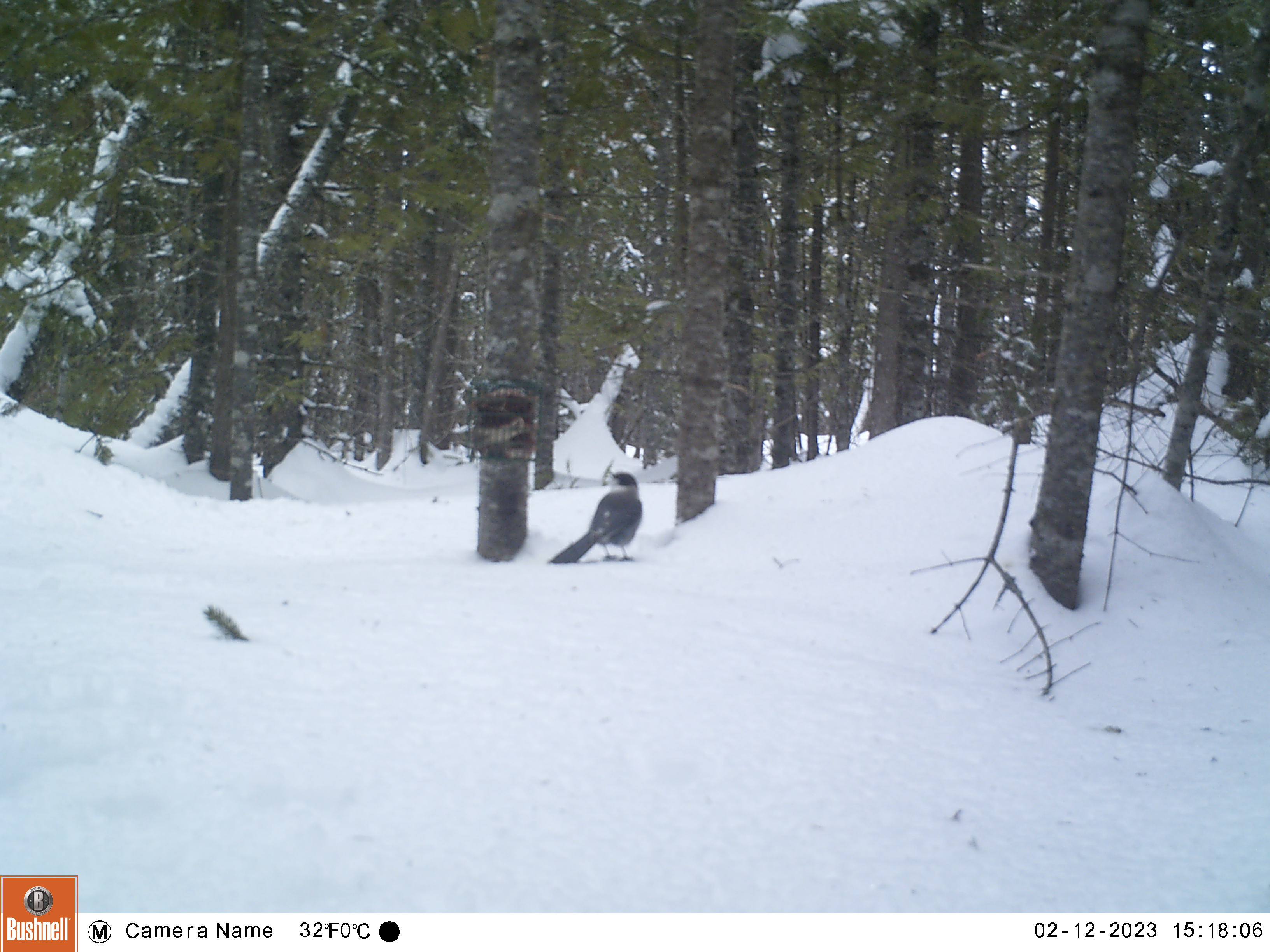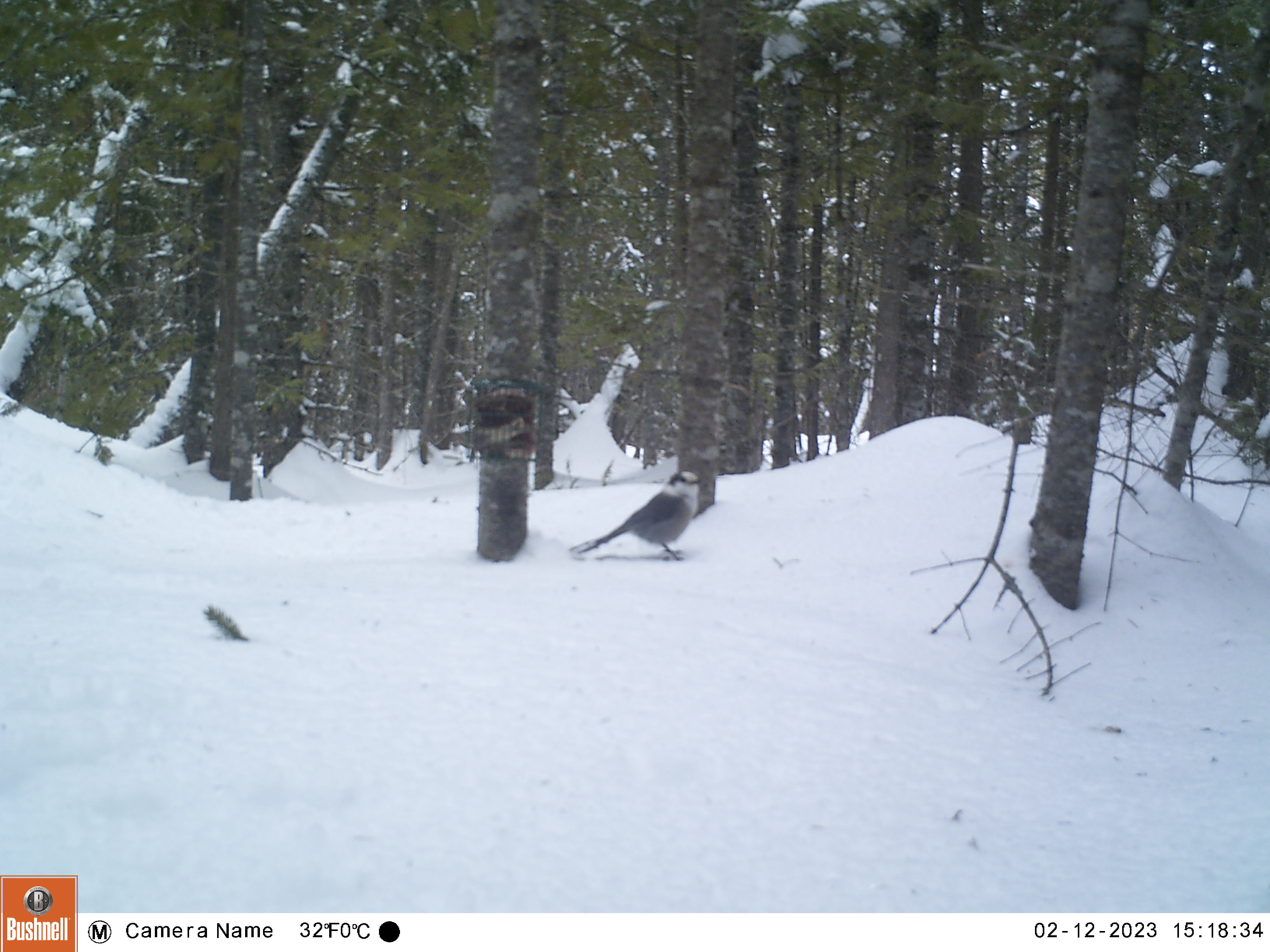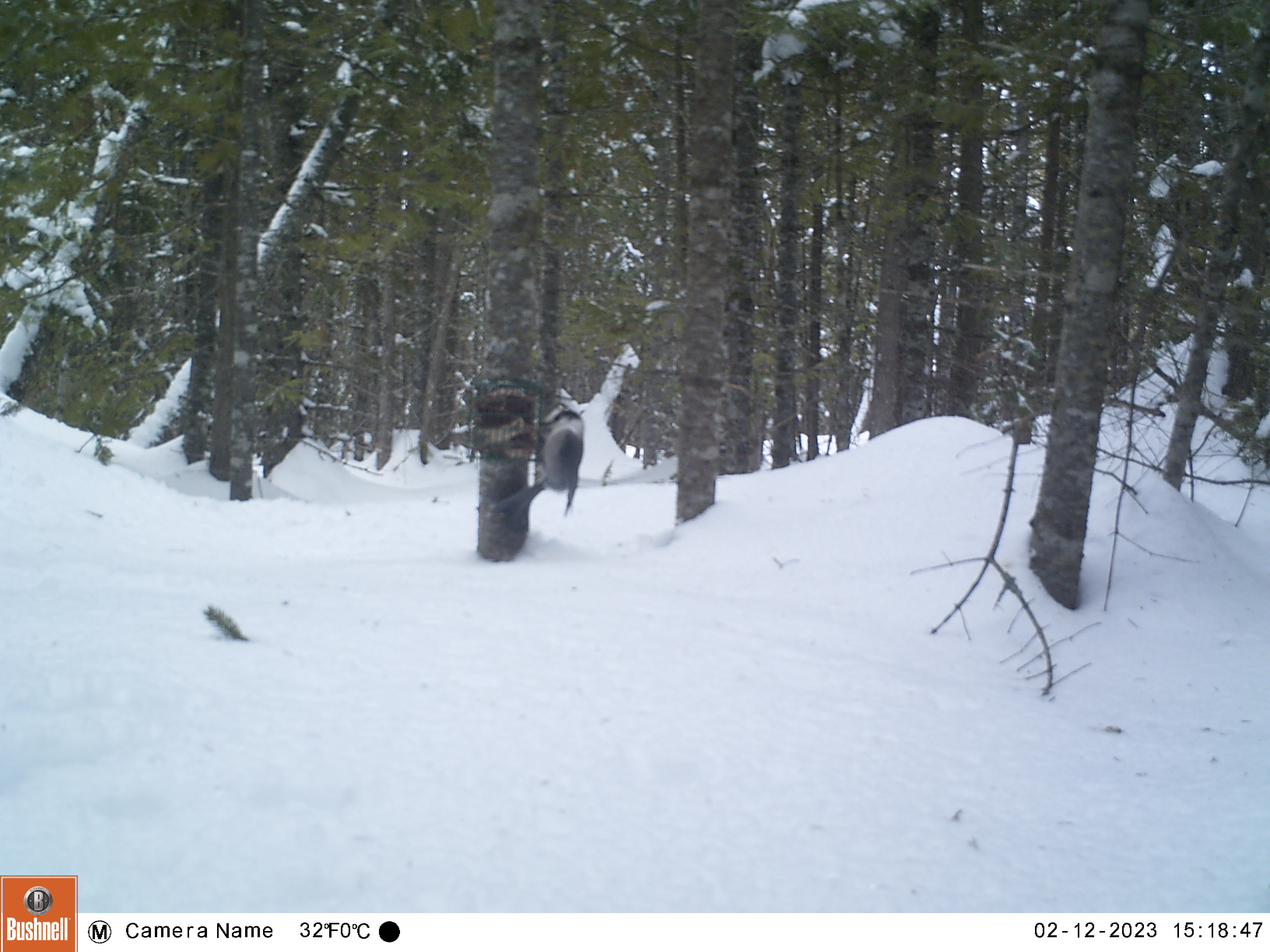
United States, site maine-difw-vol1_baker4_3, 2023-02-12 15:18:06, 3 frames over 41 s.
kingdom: Animalia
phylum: Chordata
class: Aves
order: Passeriformes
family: Corvidae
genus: Perisoreus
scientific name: Perisoreus canadensis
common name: canada jay